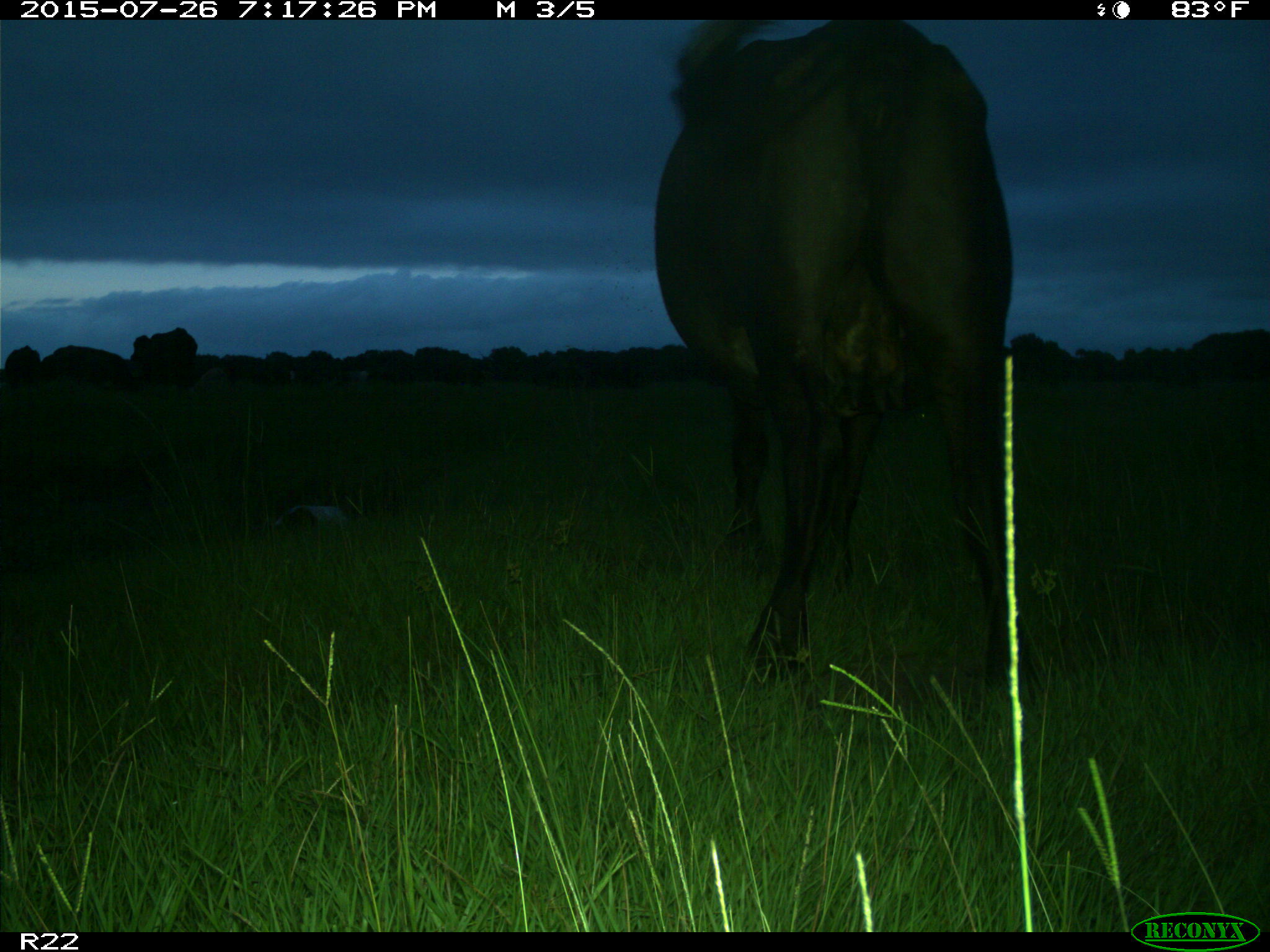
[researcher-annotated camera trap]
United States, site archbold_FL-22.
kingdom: Animalia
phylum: Chordata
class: Mammalia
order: Artiodactyla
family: Bovidae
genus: Bos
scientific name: Bos taurus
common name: domestic cow